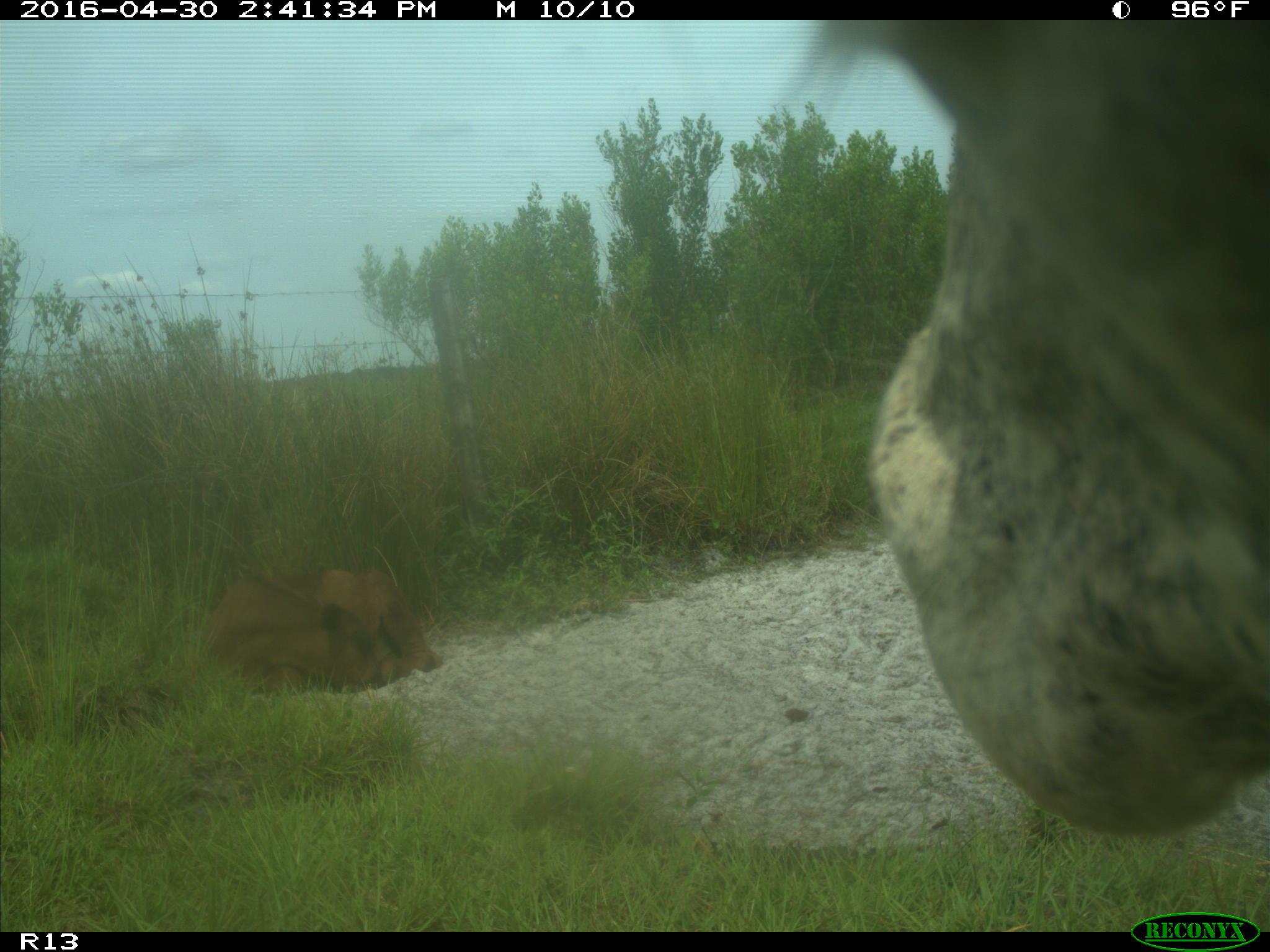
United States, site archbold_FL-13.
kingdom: Animalia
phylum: Chordata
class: Mammalia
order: Artiodactyla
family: Bovidae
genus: Bos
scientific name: Bos taurus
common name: domestic cow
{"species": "Bos taurus (domestic cow)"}